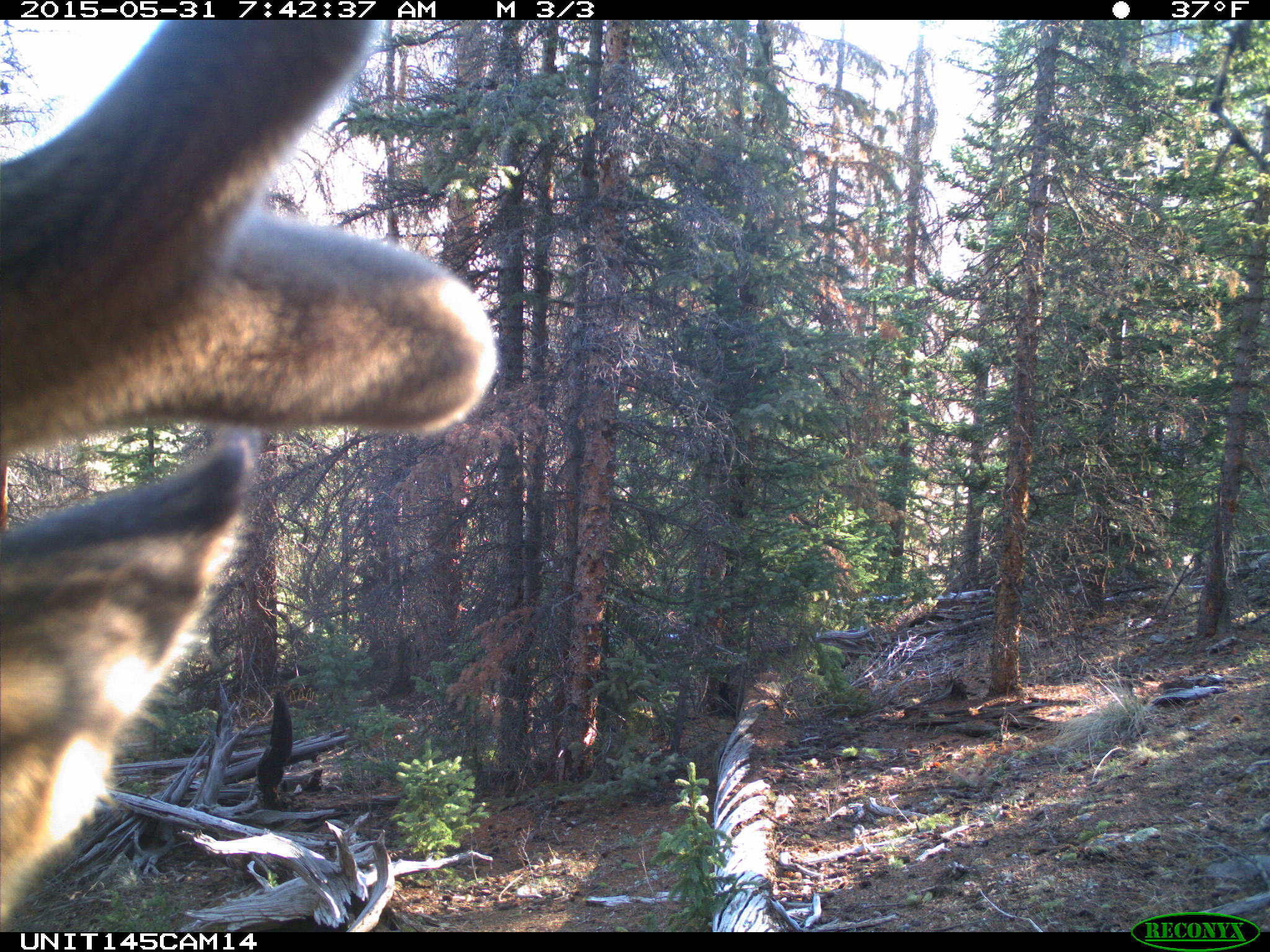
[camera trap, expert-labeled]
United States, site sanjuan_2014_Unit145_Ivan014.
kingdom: Animalia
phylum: Chordata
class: Mammalia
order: Artiodactyla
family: Cervidae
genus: Cervus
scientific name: Cervus elaphus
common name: red deer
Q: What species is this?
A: Cervus elaphus (red deer).